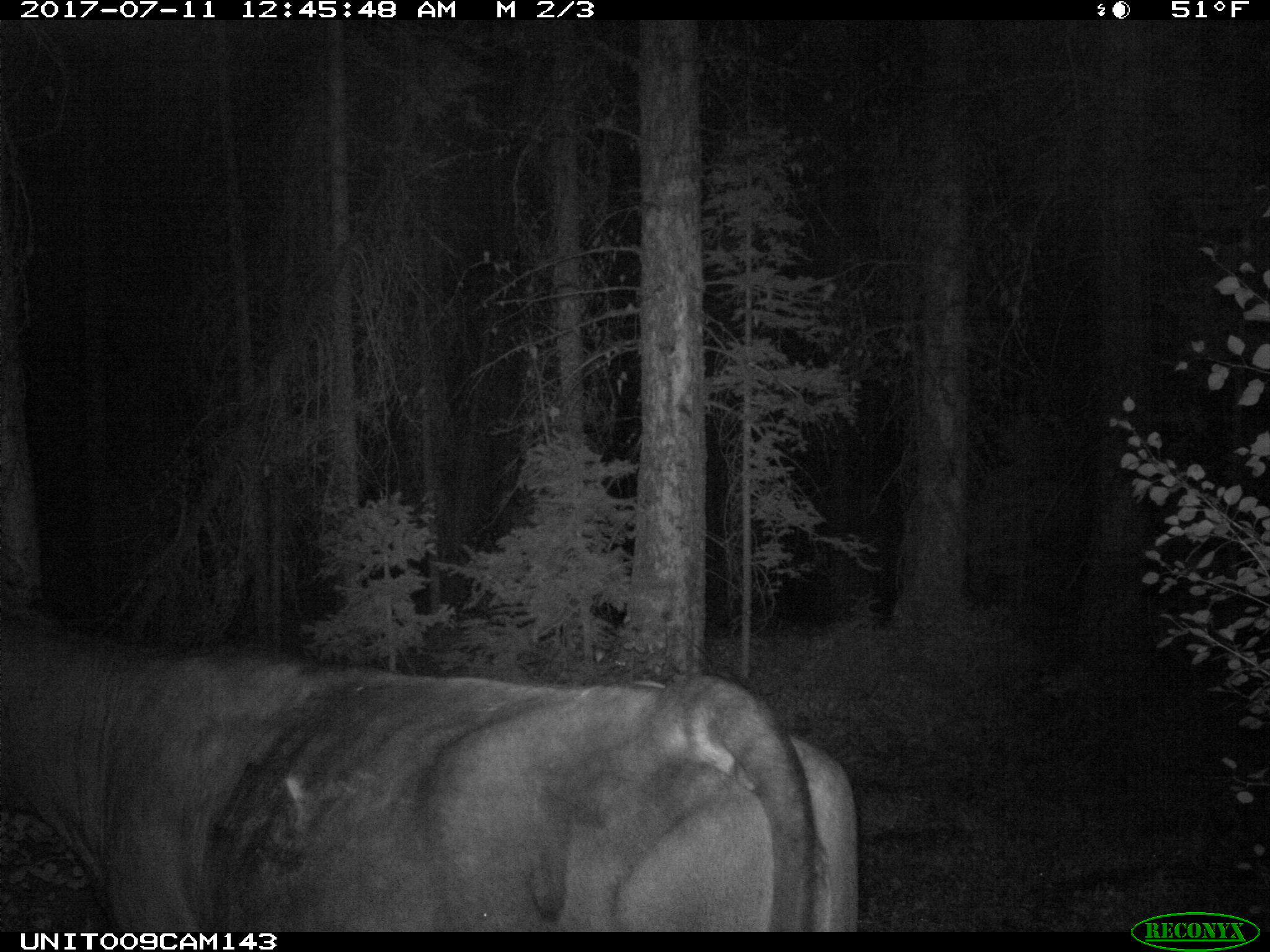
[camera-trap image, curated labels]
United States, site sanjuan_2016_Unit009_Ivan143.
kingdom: Animalia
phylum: Chordata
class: Mammalia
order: Artiodactyla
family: Bovidae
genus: Bos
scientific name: Bos taurus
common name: domestic cow